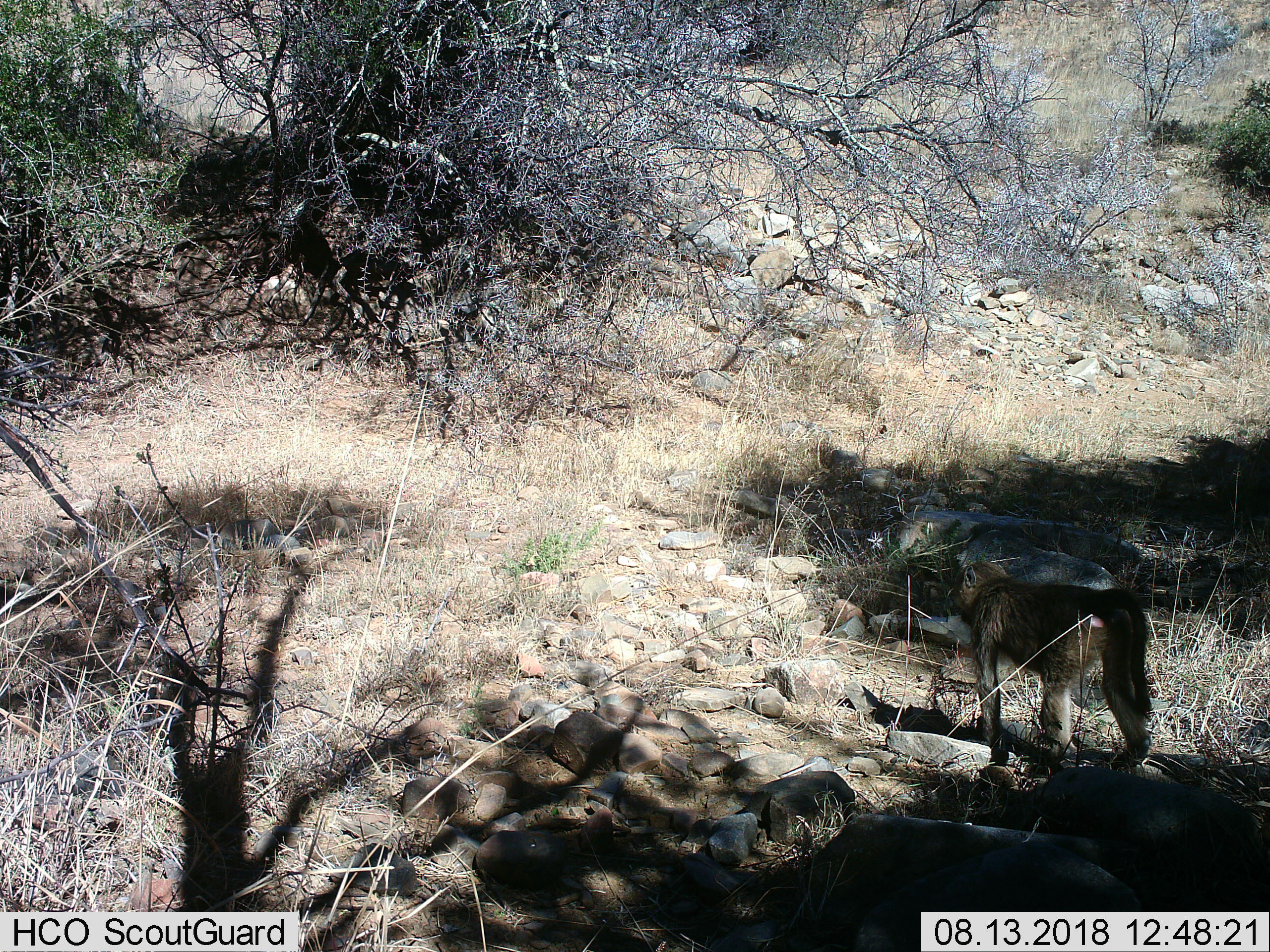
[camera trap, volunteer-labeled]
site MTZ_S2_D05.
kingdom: Animalia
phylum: Chordata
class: Mammalia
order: Primates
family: Cercopithecidae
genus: Papio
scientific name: Papio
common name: baboon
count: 1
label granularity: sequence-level